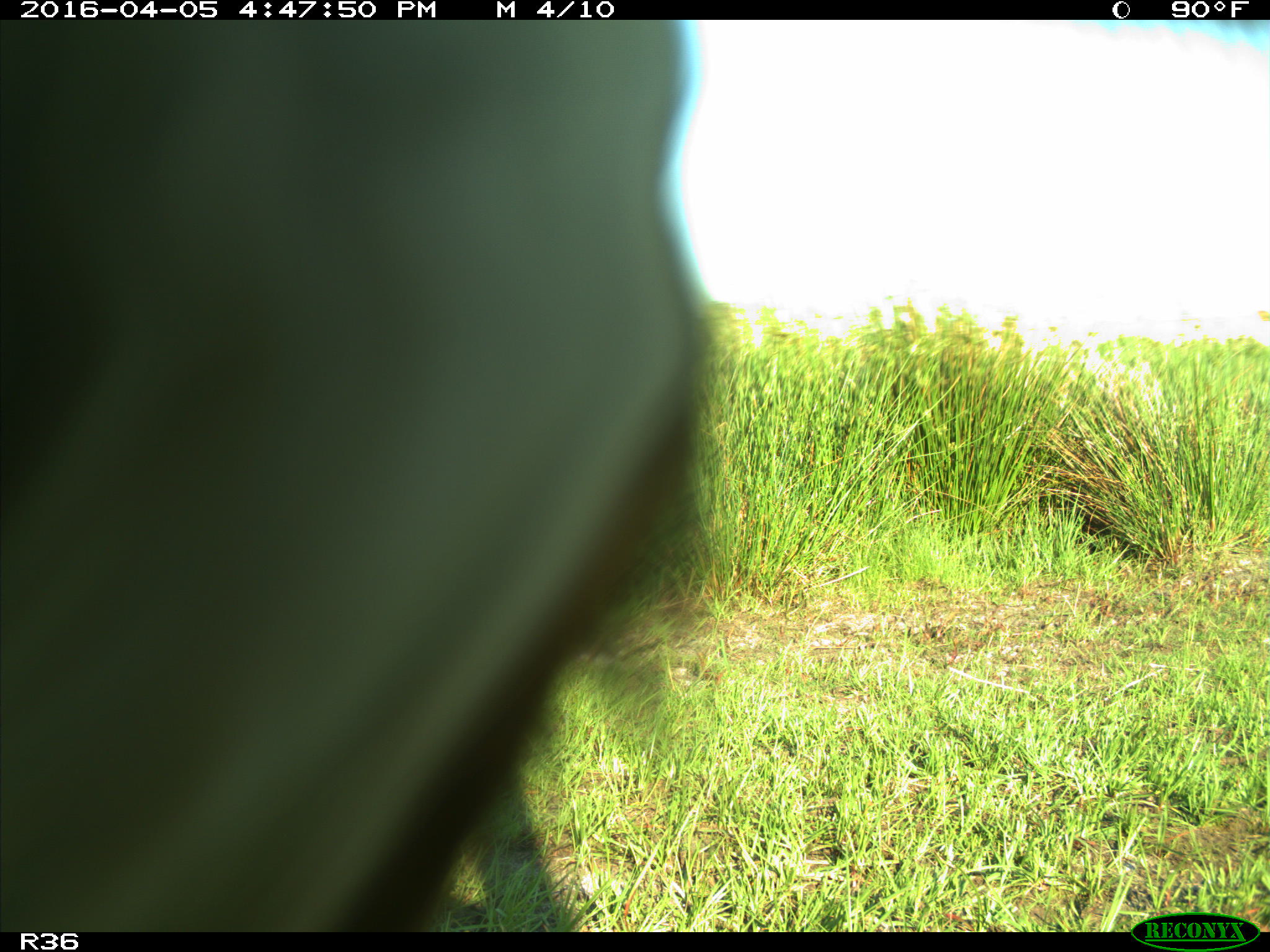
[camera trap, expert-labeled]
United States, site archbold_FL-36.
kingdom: Animalia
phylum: Chordata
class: Mammalia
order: Artiodactyla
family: Bovidae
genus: Bos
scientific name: Bos taurus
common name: domestic cow